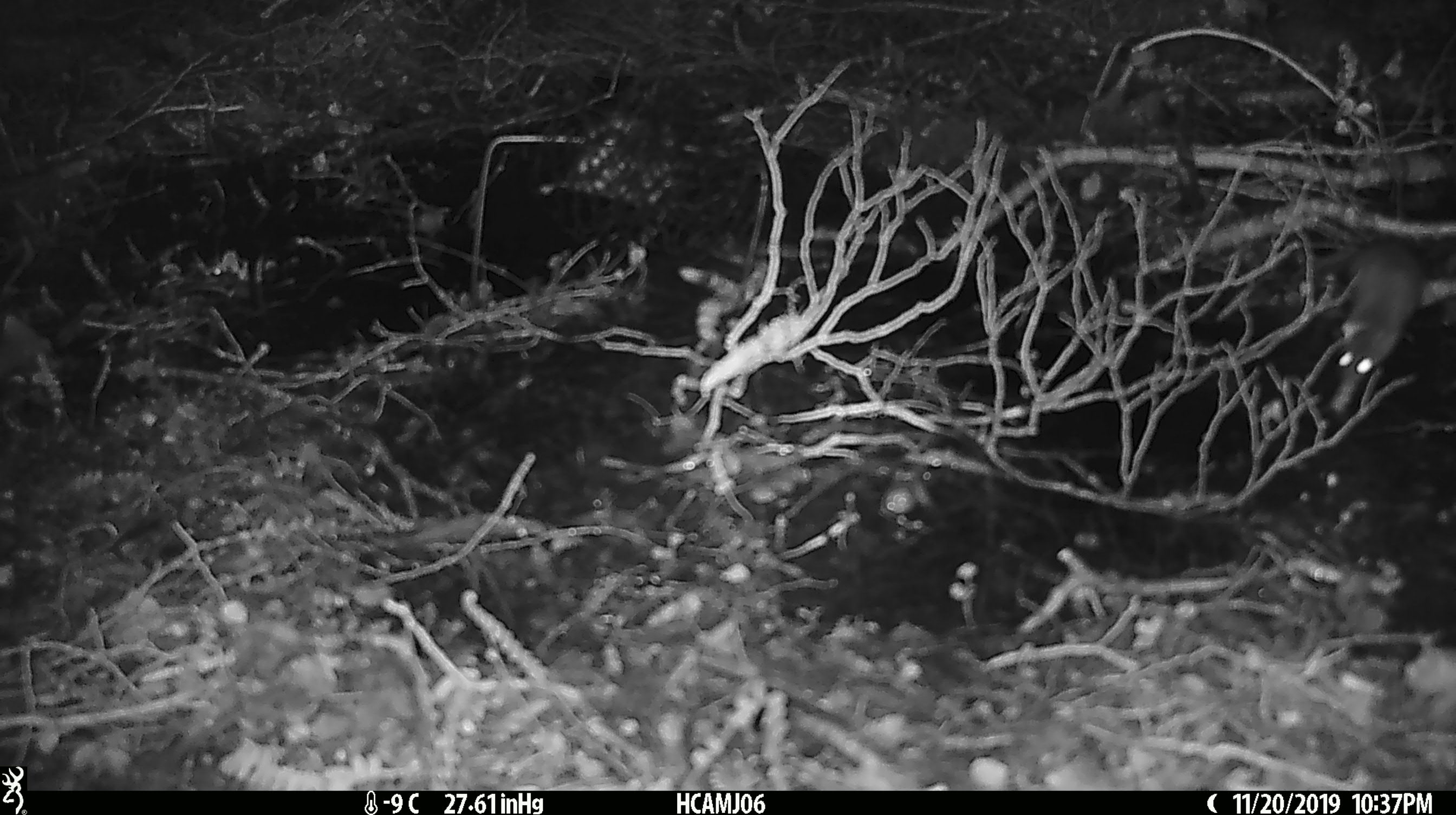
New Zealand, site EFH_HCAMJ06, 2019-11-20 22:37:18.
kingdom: Animalia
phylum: Chordata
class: Mammalia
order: Rodentia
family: Muridae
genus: Mus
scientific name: Mus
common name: mouse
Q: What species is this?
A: Mouse (Mus).